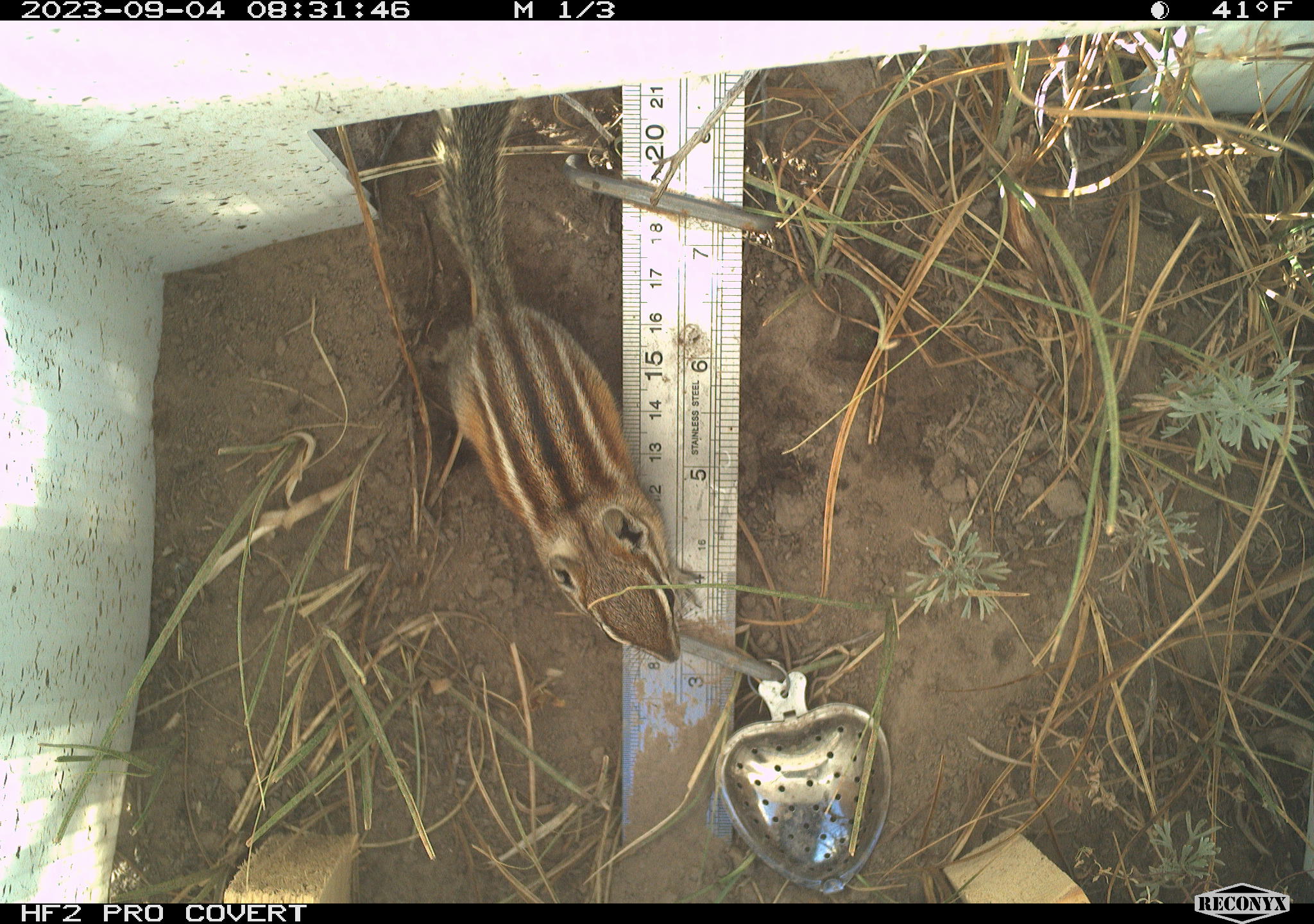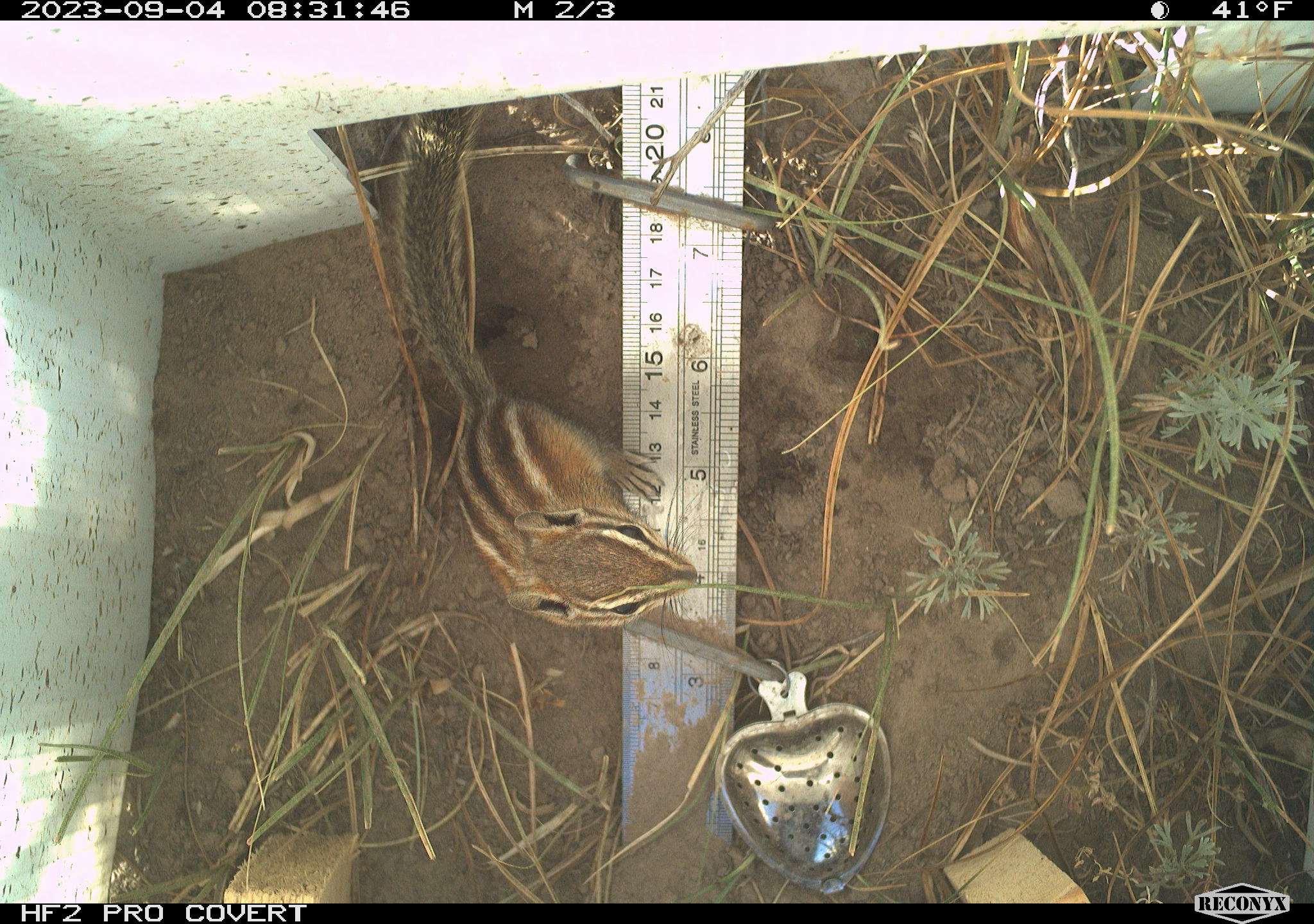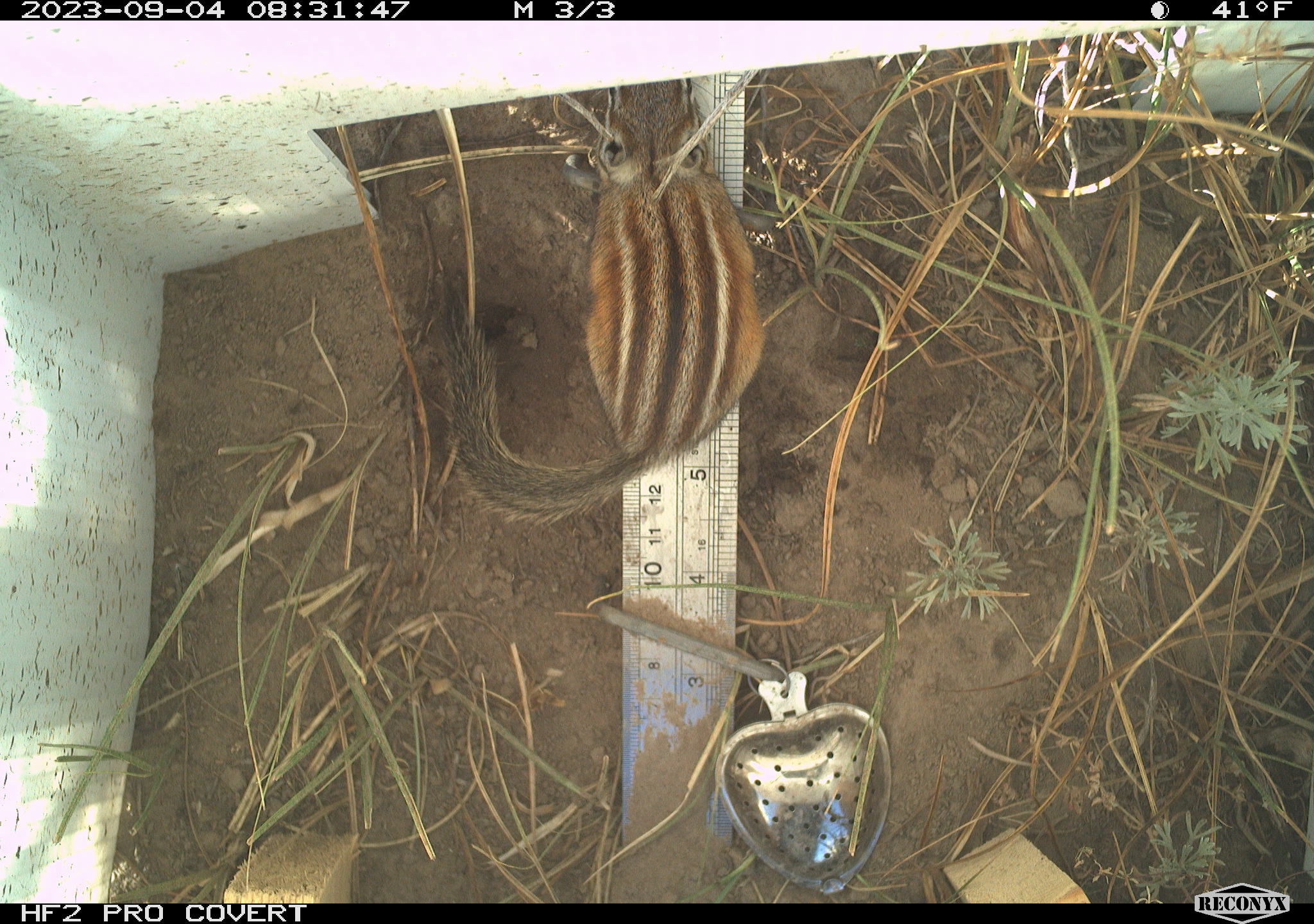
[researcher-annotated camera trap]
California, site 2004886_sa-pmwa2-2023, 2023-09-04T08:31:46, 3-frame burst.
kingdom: Animalia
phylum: Chordata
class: Mammalia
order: Rodentia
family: Sciuridae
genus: Neotamias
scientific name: Neotamias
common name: western chipmunks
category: neotamias species